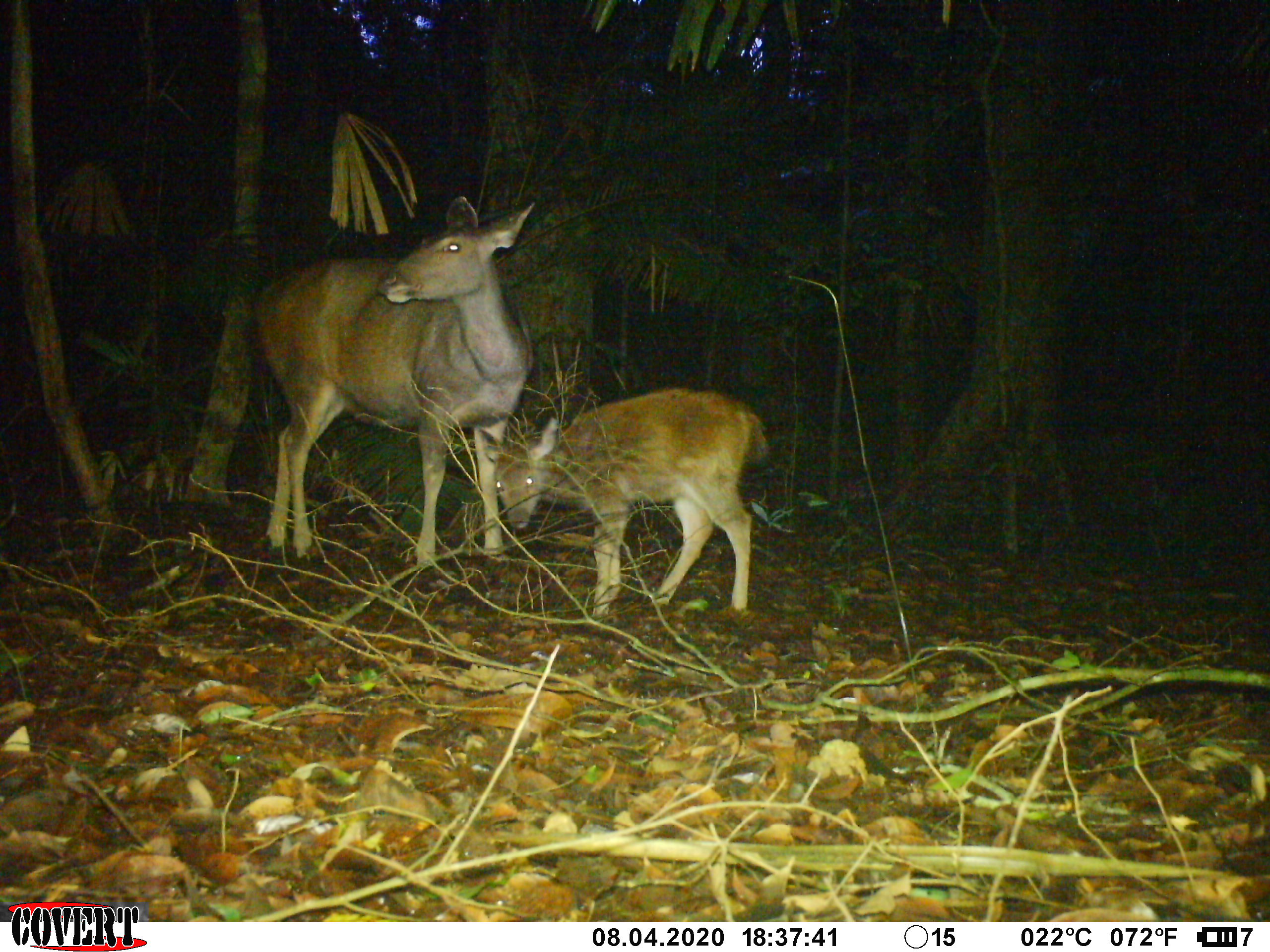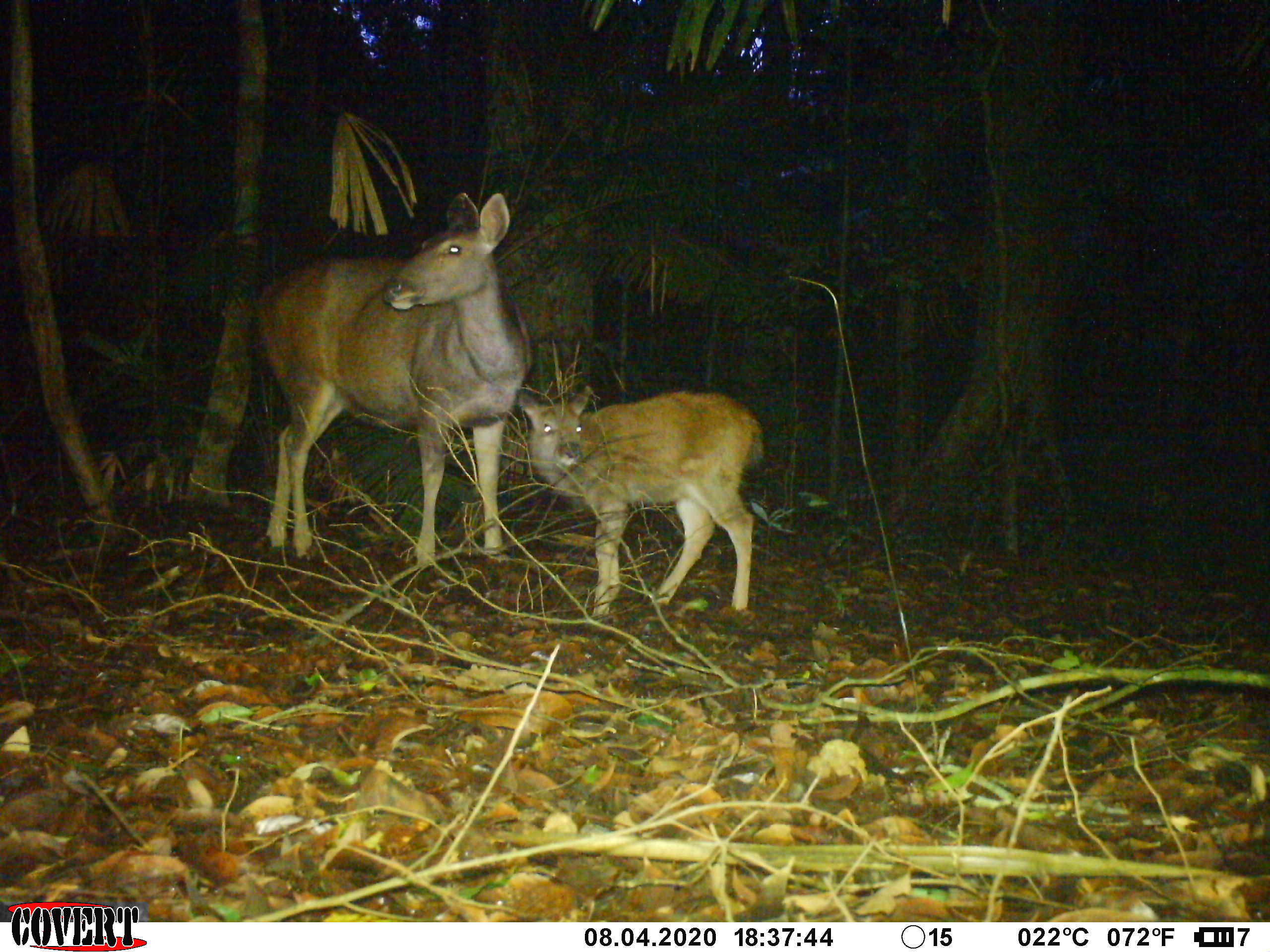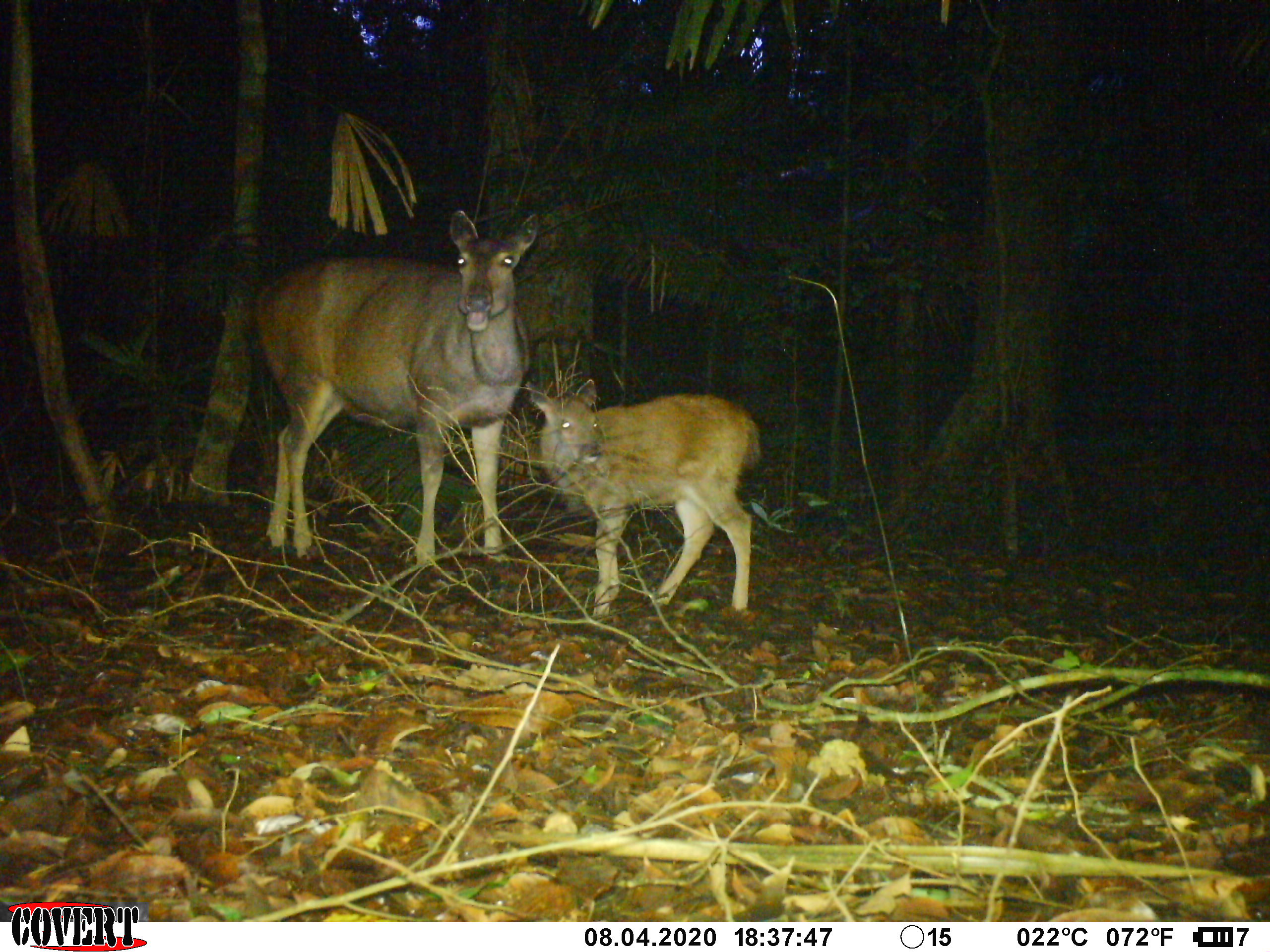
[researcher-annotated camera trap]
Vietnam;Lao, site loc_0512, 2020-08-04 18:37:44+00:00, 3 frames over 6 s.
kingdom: Animalia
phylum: Chordata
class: Mammalia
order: Artiodactyla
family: Cervidae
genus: Rusa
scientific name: Rusa unicolor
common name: sambar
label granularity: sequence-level